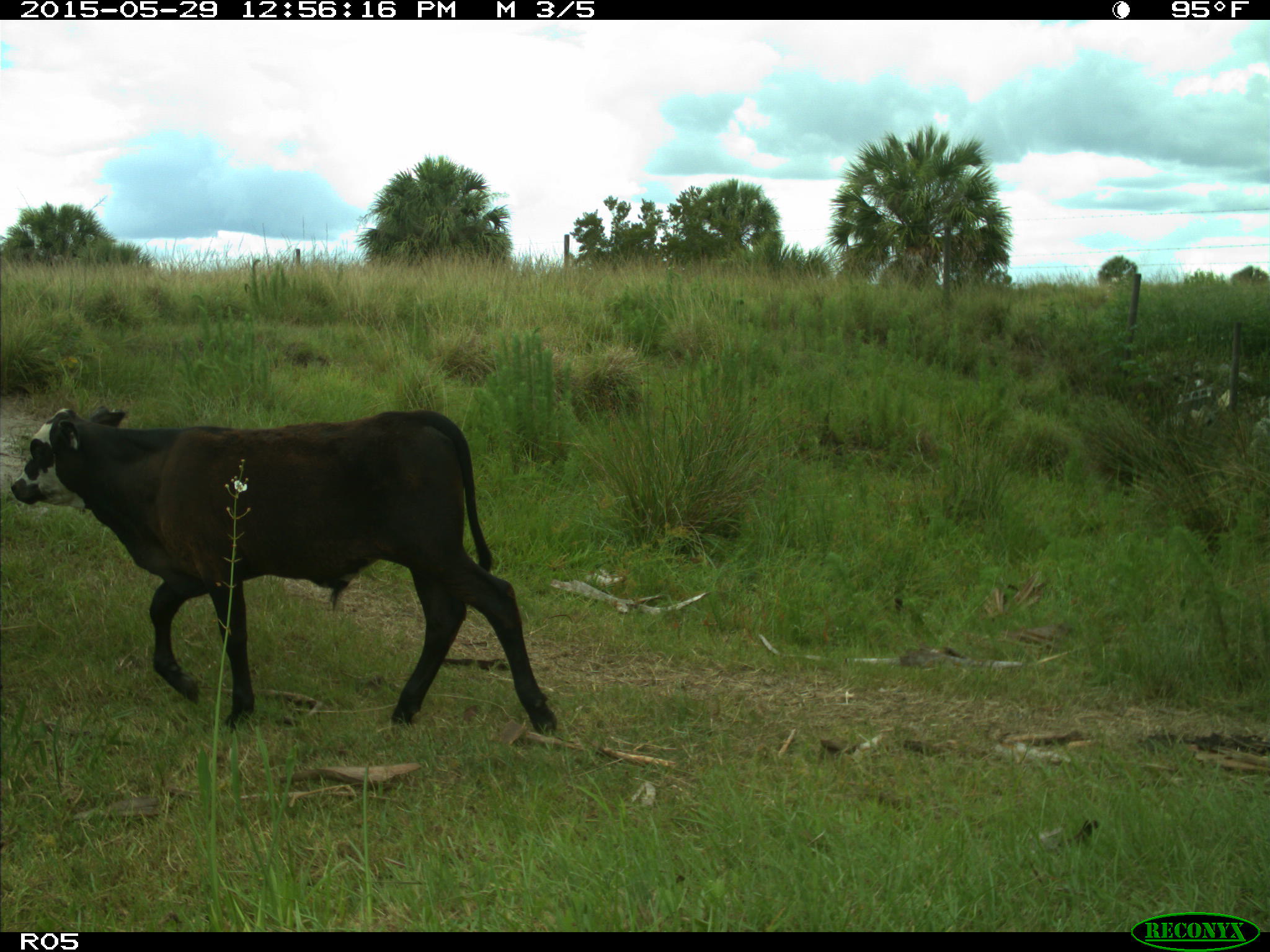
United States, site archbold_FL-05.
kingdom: Animalia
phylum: Chordata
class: Mammalia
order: Artiodactyla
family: Bovidae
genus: Bos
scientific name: Bos taurus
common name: domestic cow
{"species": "Bos taurus (domestic cow)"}